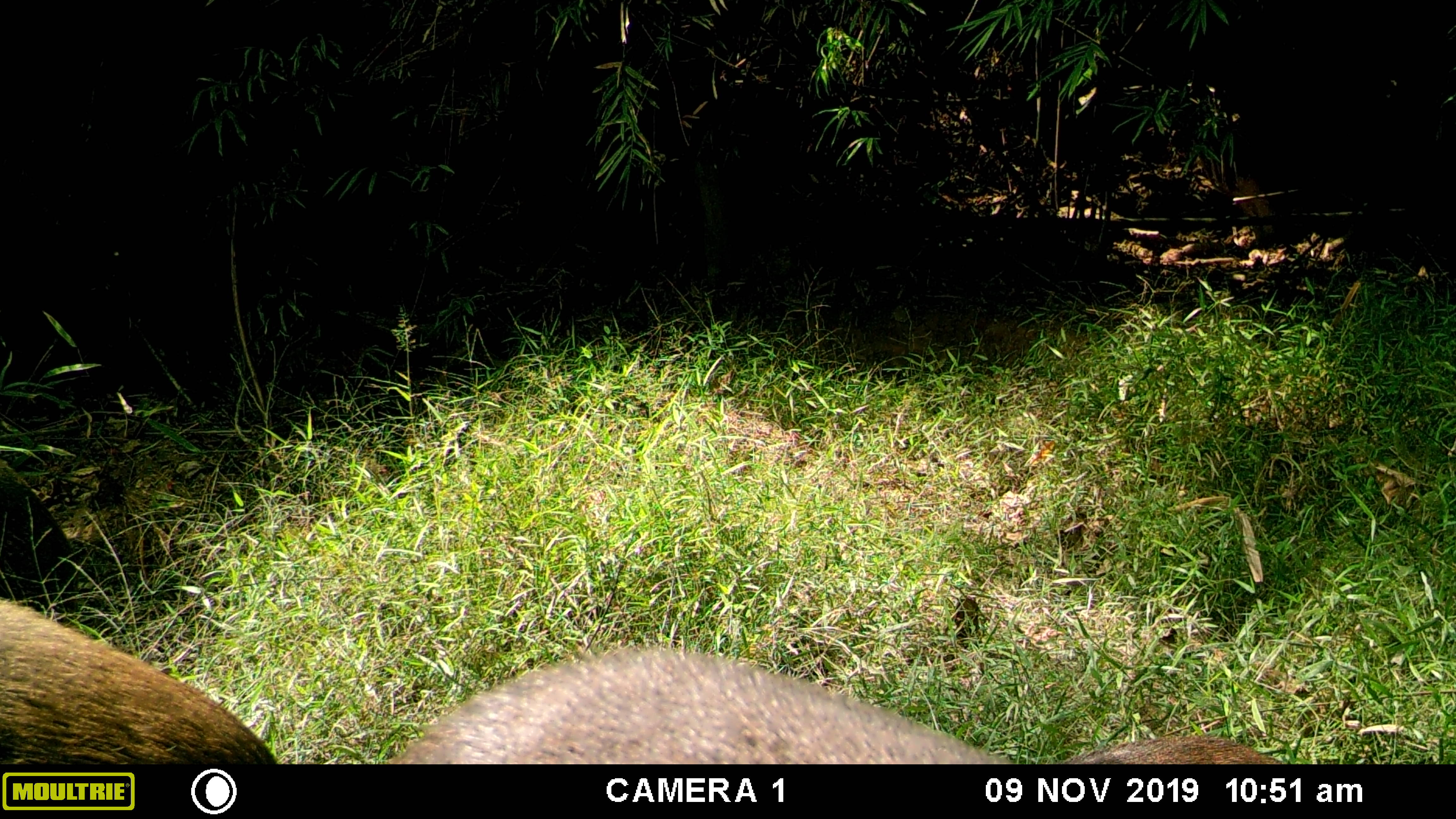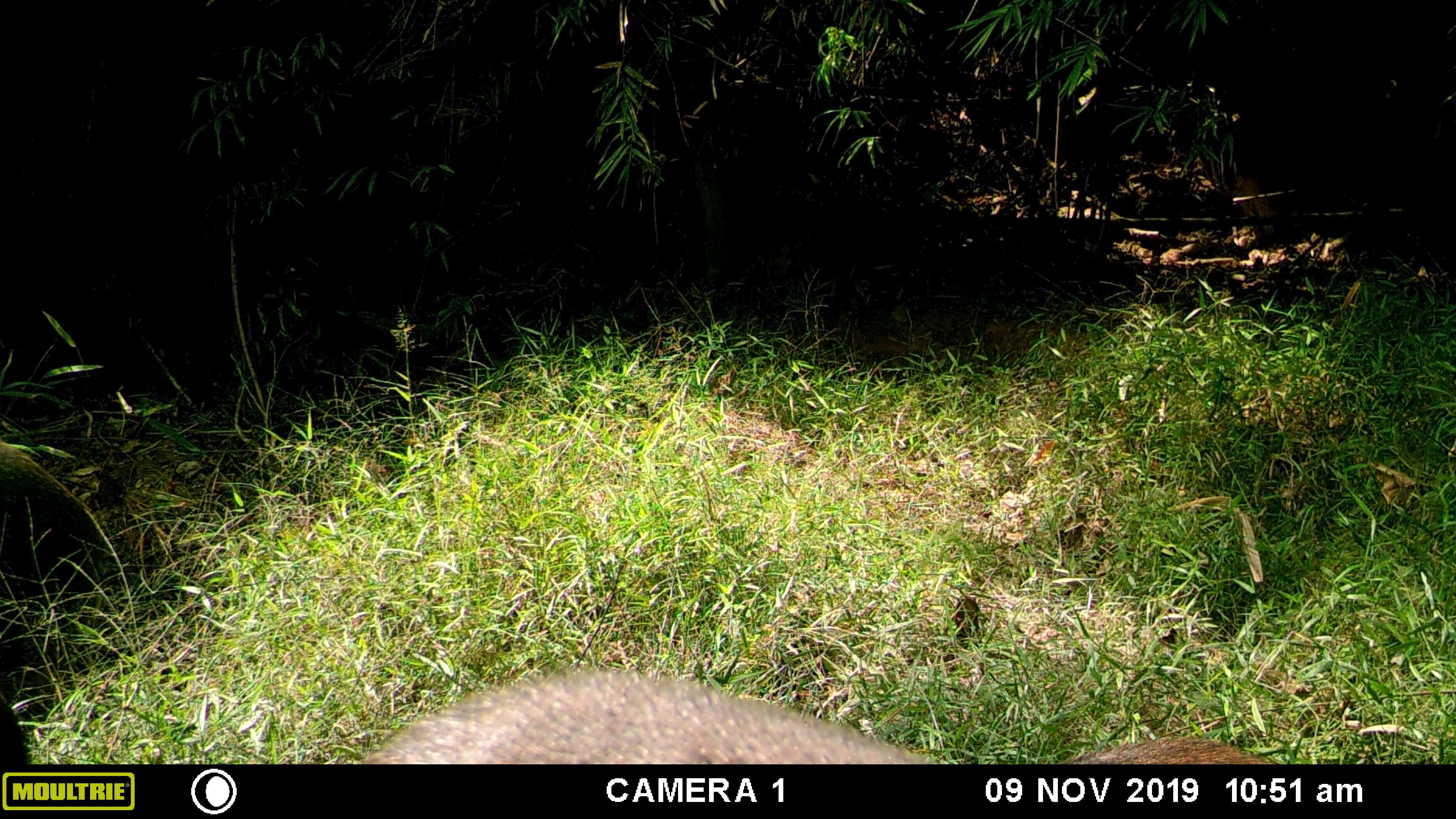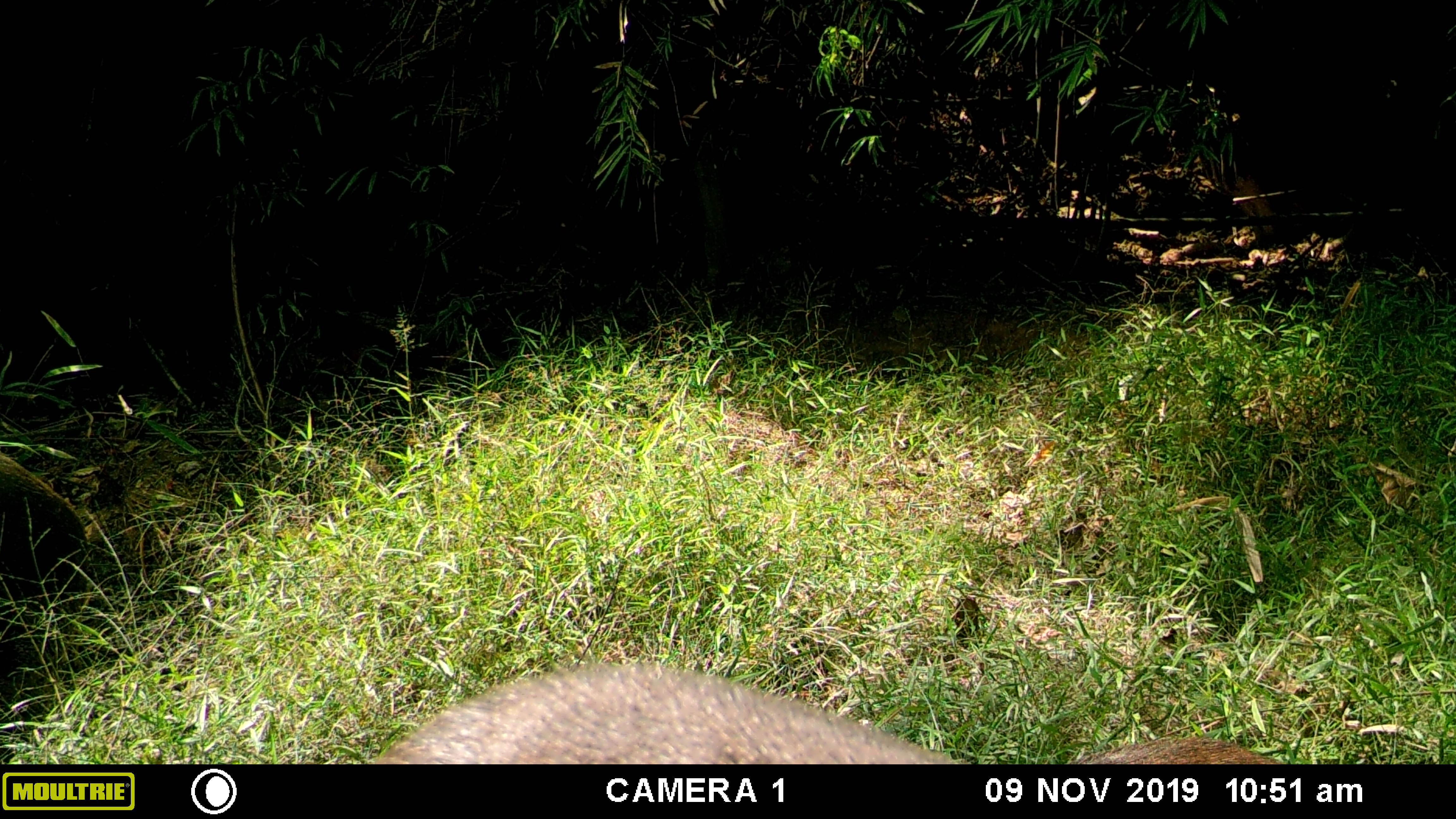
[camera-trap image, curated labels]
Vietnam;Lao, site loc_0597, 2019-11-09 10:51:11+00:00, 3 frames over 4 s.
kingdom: Animalia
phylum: Chordata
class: Mammalia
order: Artiodactyla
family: Suidae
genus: Sus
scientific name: Sus scrofa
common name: eurasian wild pig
Eurasian wild pig (Sus scrofa). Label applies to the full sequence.